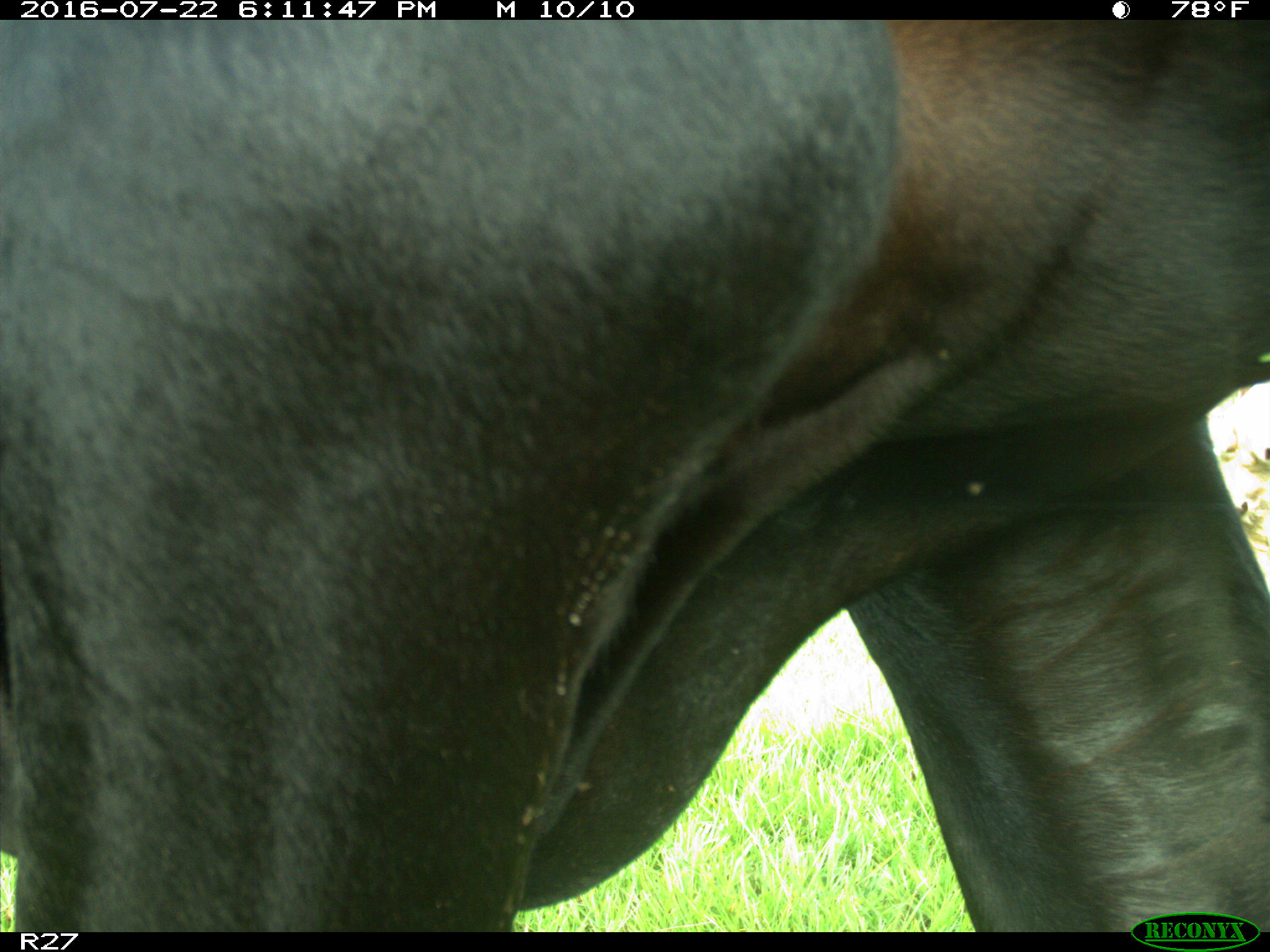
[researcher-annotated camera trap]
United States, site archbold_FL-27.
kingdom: Animalia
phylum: Chordata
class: Mammalia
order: Artiodactyla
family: Bovidae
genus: Bos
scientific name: Bos taurus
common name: domestic cow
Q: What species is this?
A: Bos taurus (domestic cow).